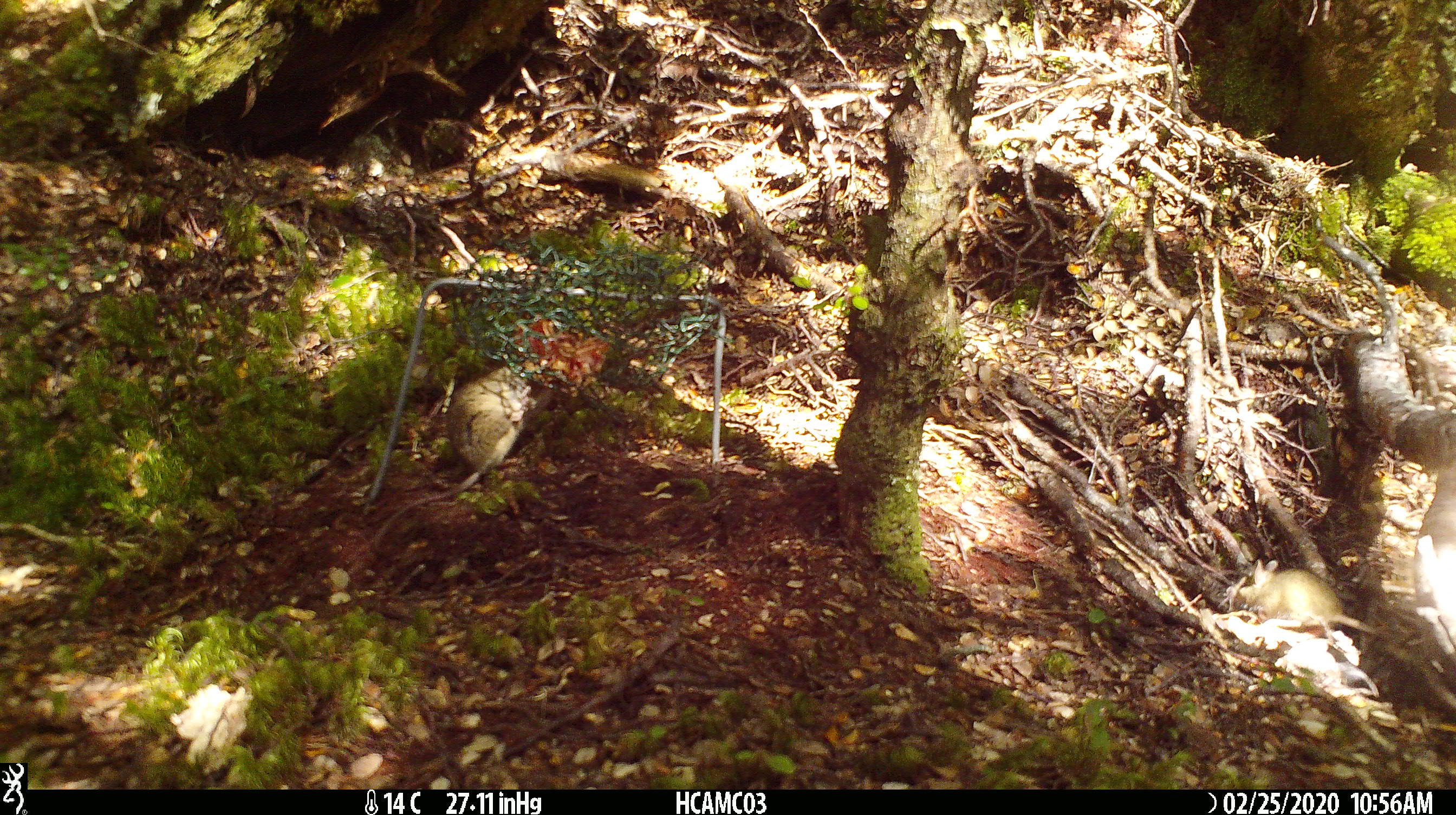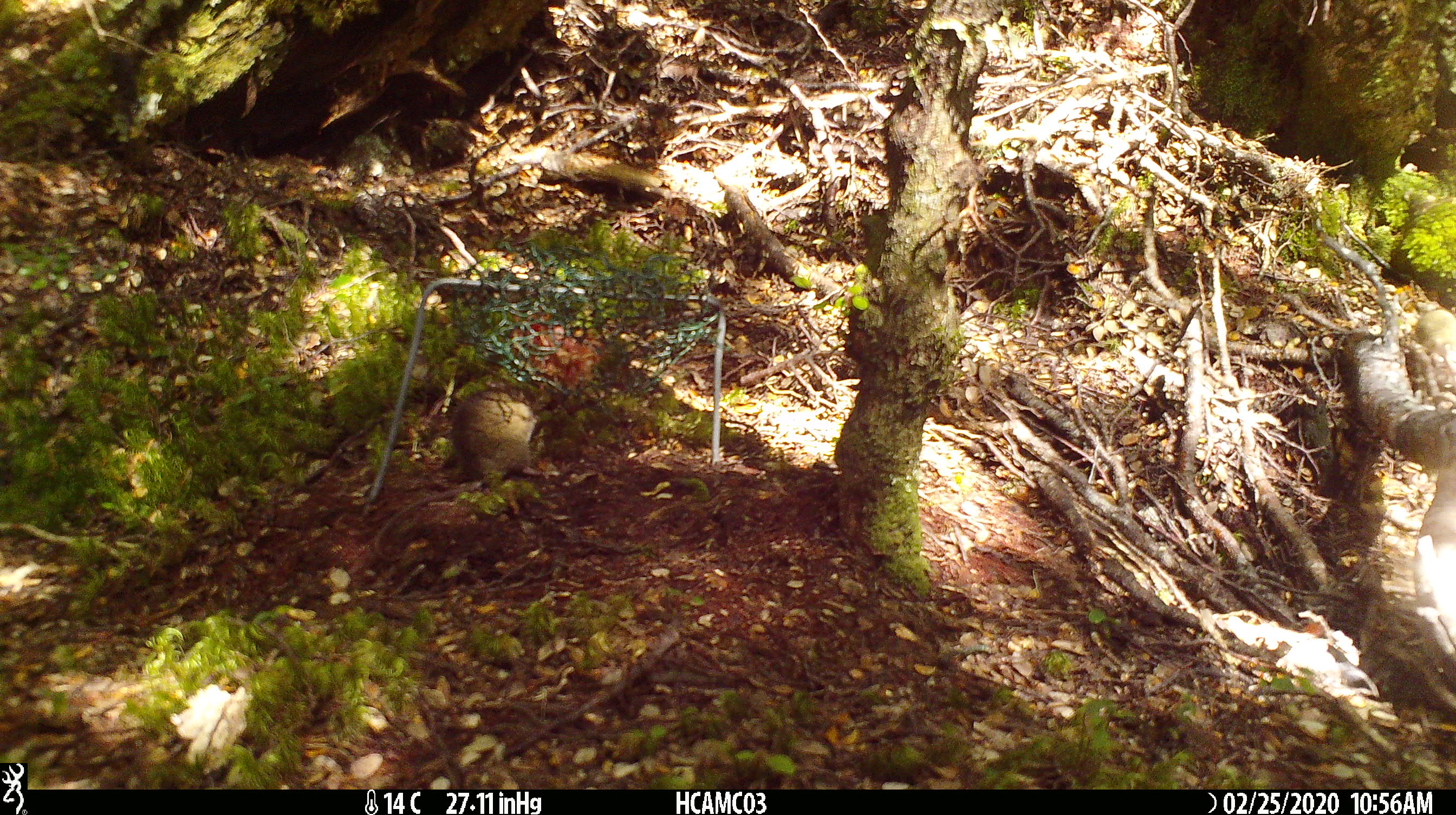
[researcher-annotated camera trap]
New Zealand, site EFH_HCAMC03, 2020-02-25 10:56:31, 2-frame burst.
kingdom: Animalia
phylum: Chordata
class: Mammalia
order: Rodentia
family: Muridae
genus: Mus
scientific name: Mus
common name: mouse